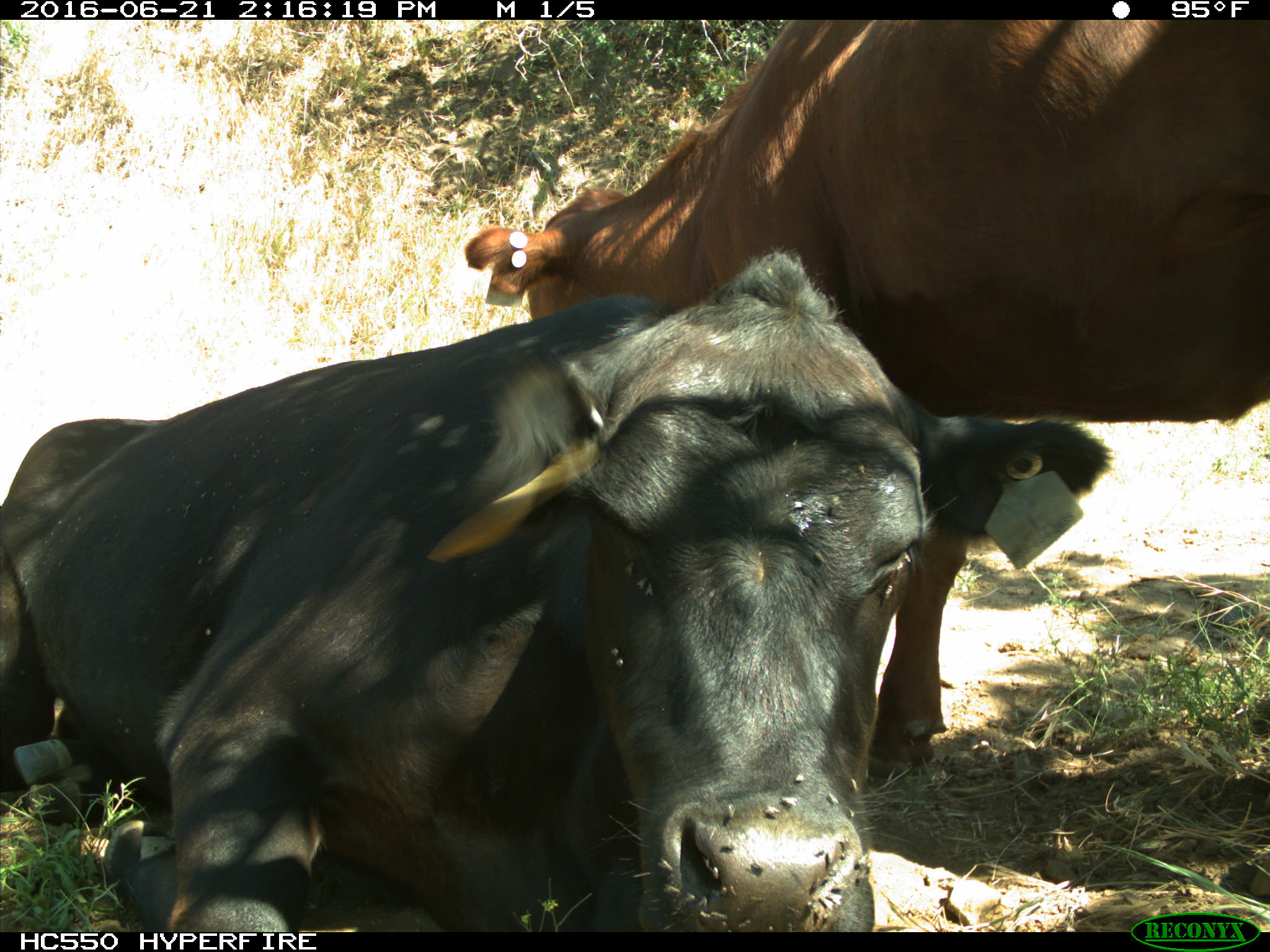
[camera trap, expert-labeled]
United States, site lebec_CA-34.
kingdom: Animalia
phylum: Chordata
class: Mammalia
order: Artiodactyla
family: Bovidae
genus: Bos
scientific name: Bos taurus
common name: domestic cow